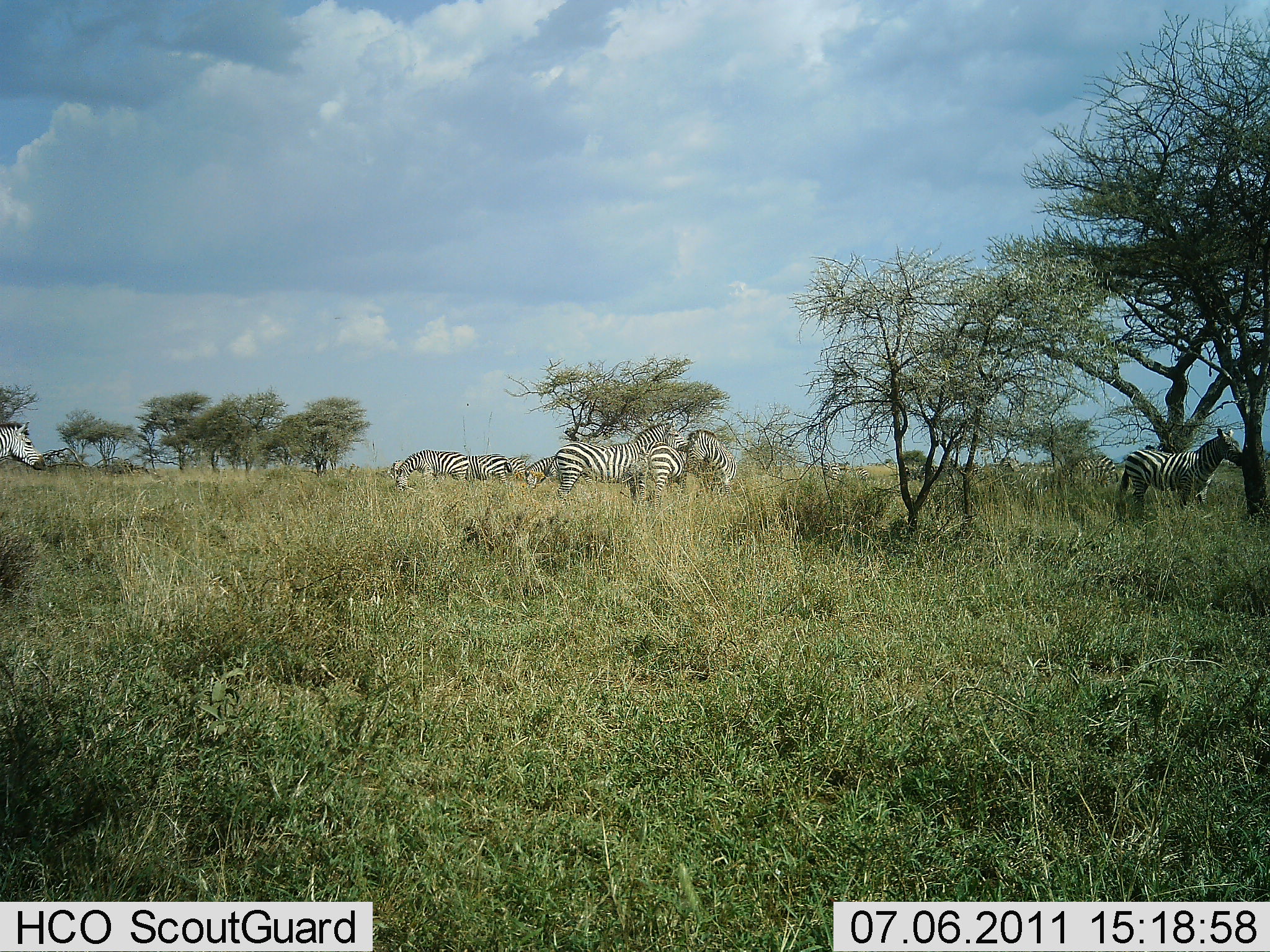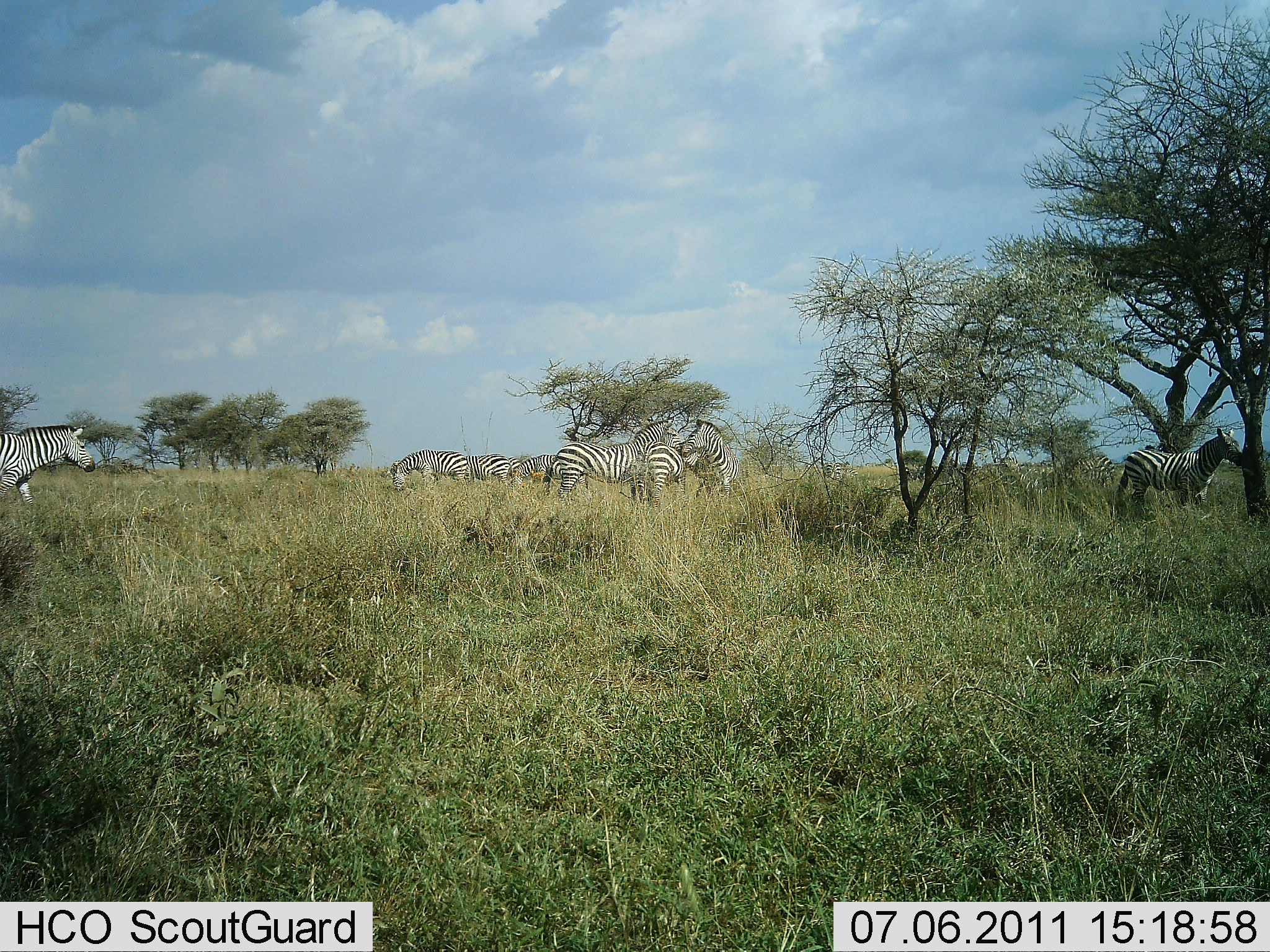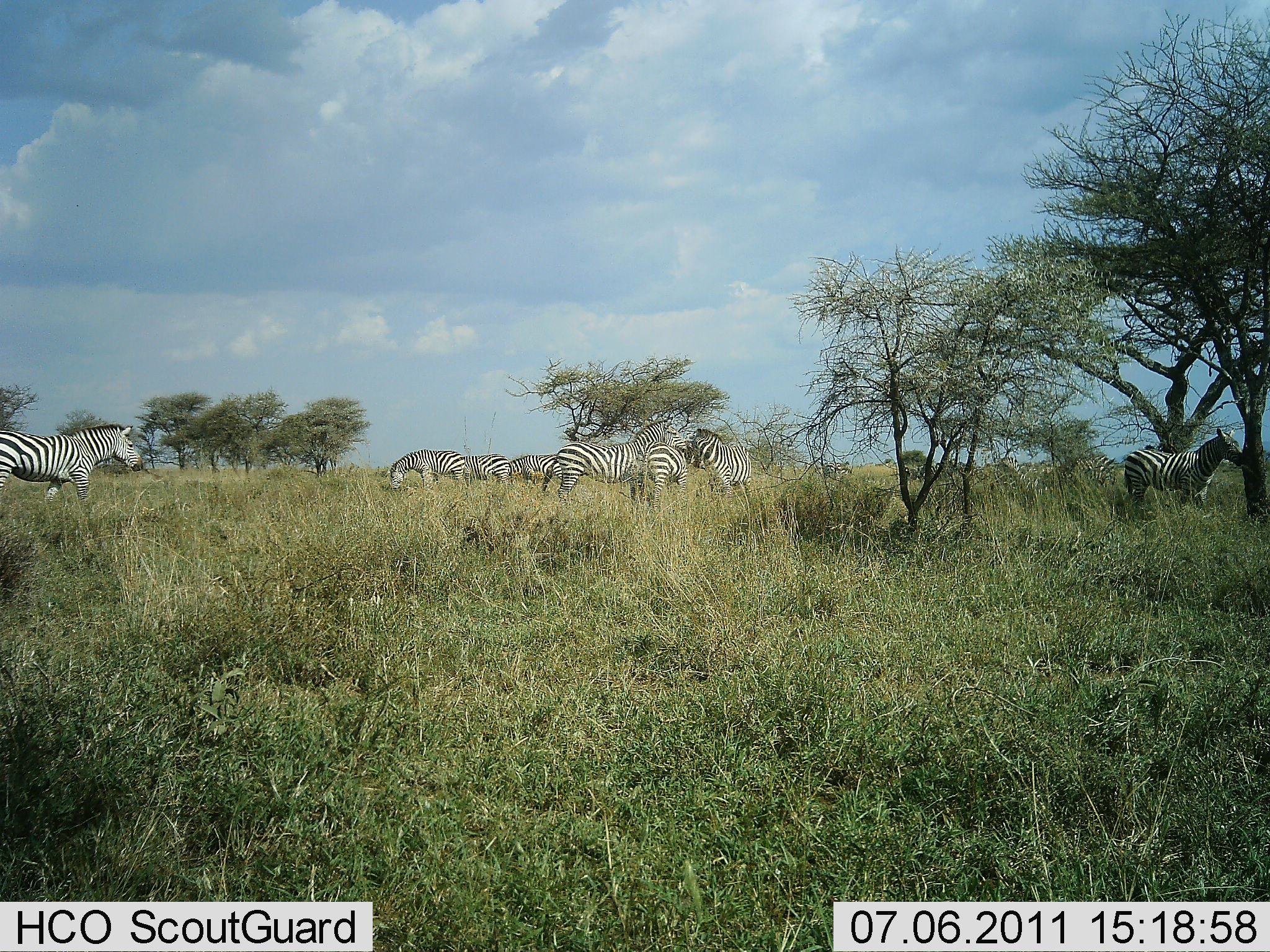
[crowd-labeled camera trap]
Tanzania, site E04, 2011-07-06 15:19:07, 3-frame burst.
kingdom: Animalia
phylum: Chordata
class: Mammalia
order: Perissodactyla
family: Equidae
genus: Equus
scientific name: Equus quagga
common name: plains zebra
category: zebra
Zebra (plains zebra) (Equus quagga), count 7. Behavior (volunteer vote fractions): standing 92%, resting 17%, moving 25%, interacting 0%. Young present (vote fraction): 0%. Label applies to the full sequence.